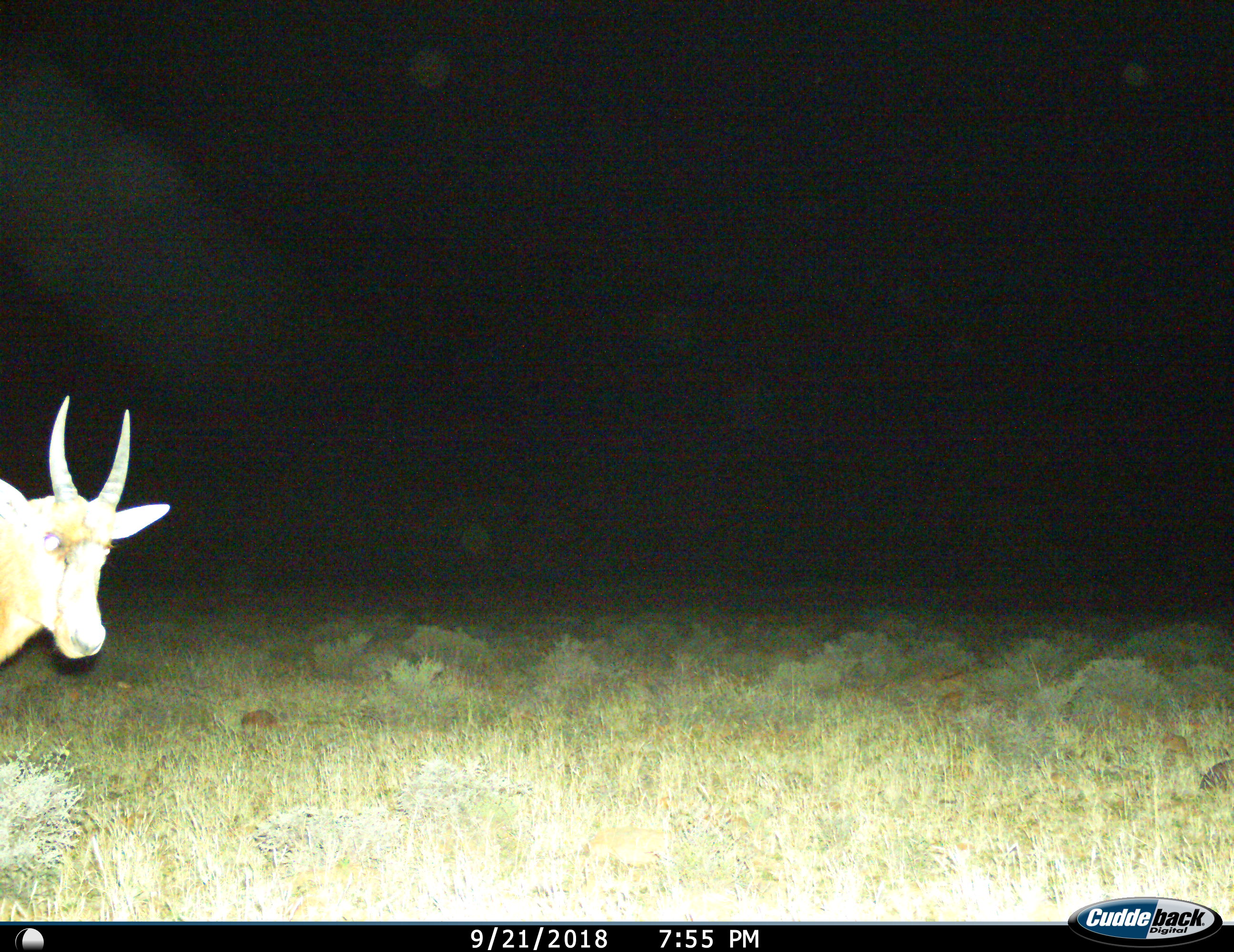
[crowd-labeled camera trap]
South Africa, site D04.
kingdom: Animalia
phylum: Chordata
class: Mammalia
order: Artiodactyla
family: Bovidae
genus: Damaliscus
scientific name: Damaliscus pygargus phillipsi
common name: blesbok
Blesbok (Damaliscus pygargus phillipsi), count 1. Behavior (volunteer vote fractions): standing 67%, resting 0%, moving 33%, interacting 0%. Young present (vote fraction): 0%. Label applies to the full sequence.